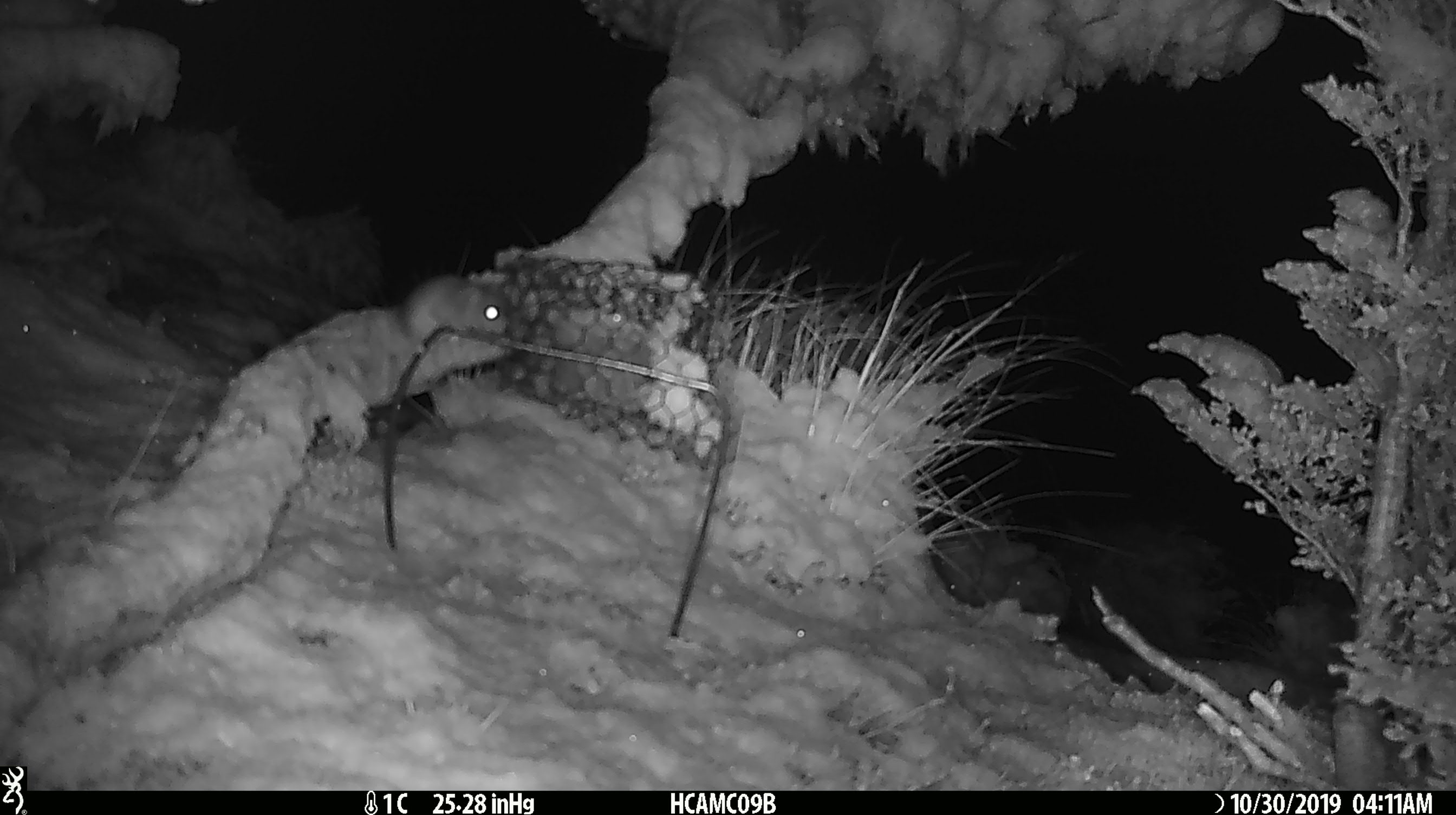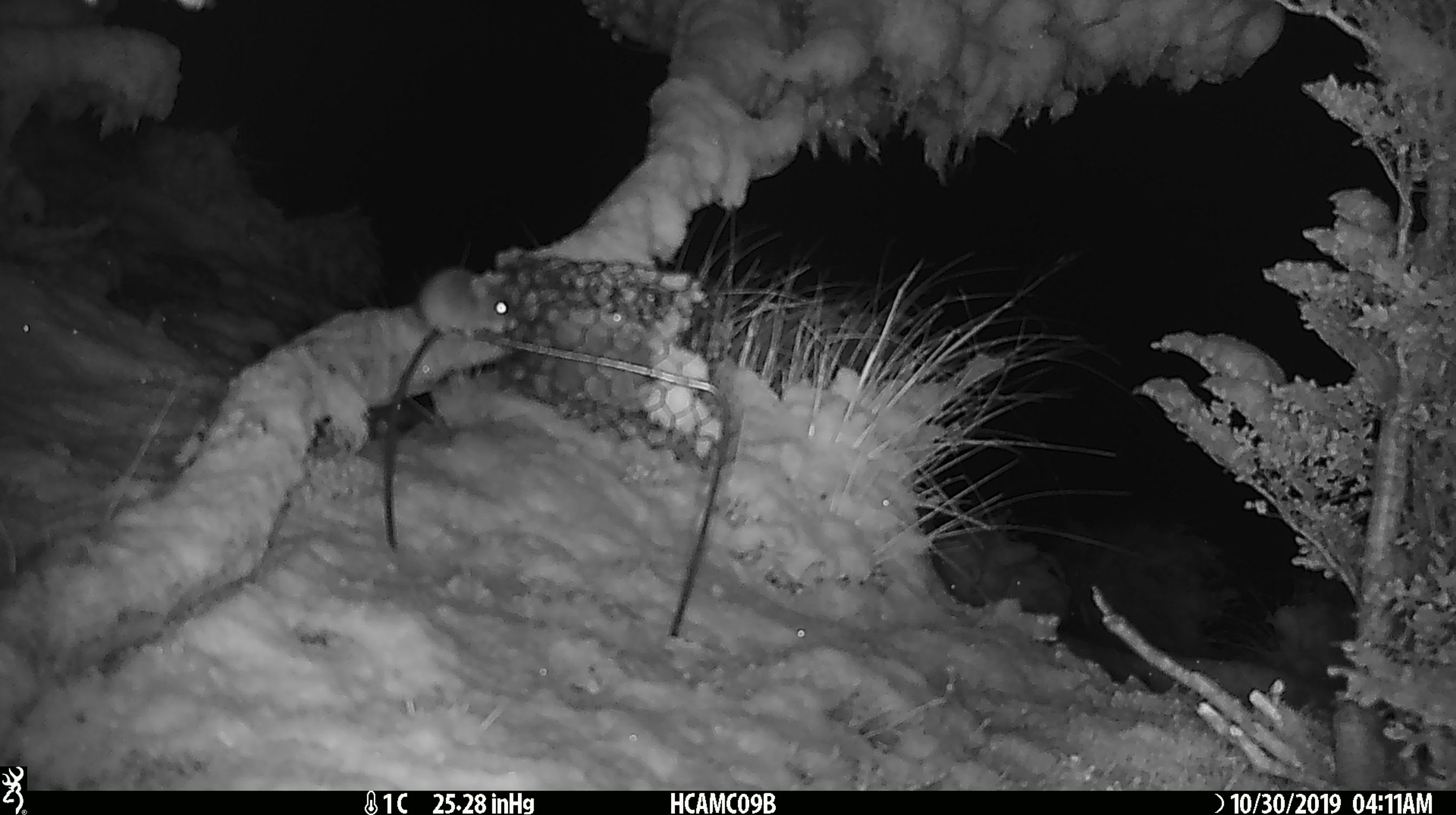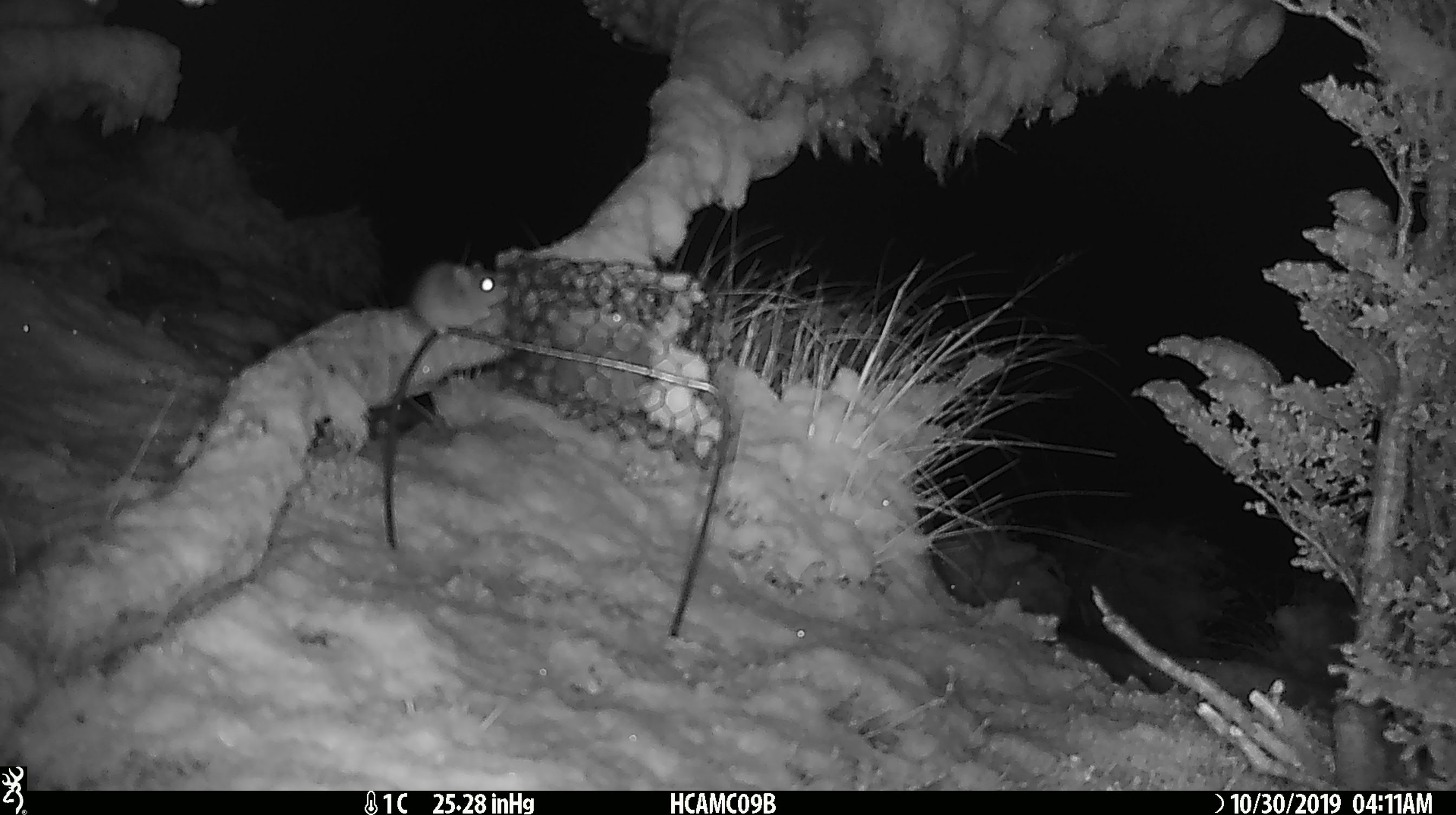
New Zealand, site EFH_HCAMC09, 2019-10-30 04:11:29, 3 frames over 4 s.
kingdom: Animalia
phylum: Chordata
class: Mammalia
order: Rodentia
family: Muridae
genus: Mus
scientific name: Mus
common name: mouse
Mouse (Mus).